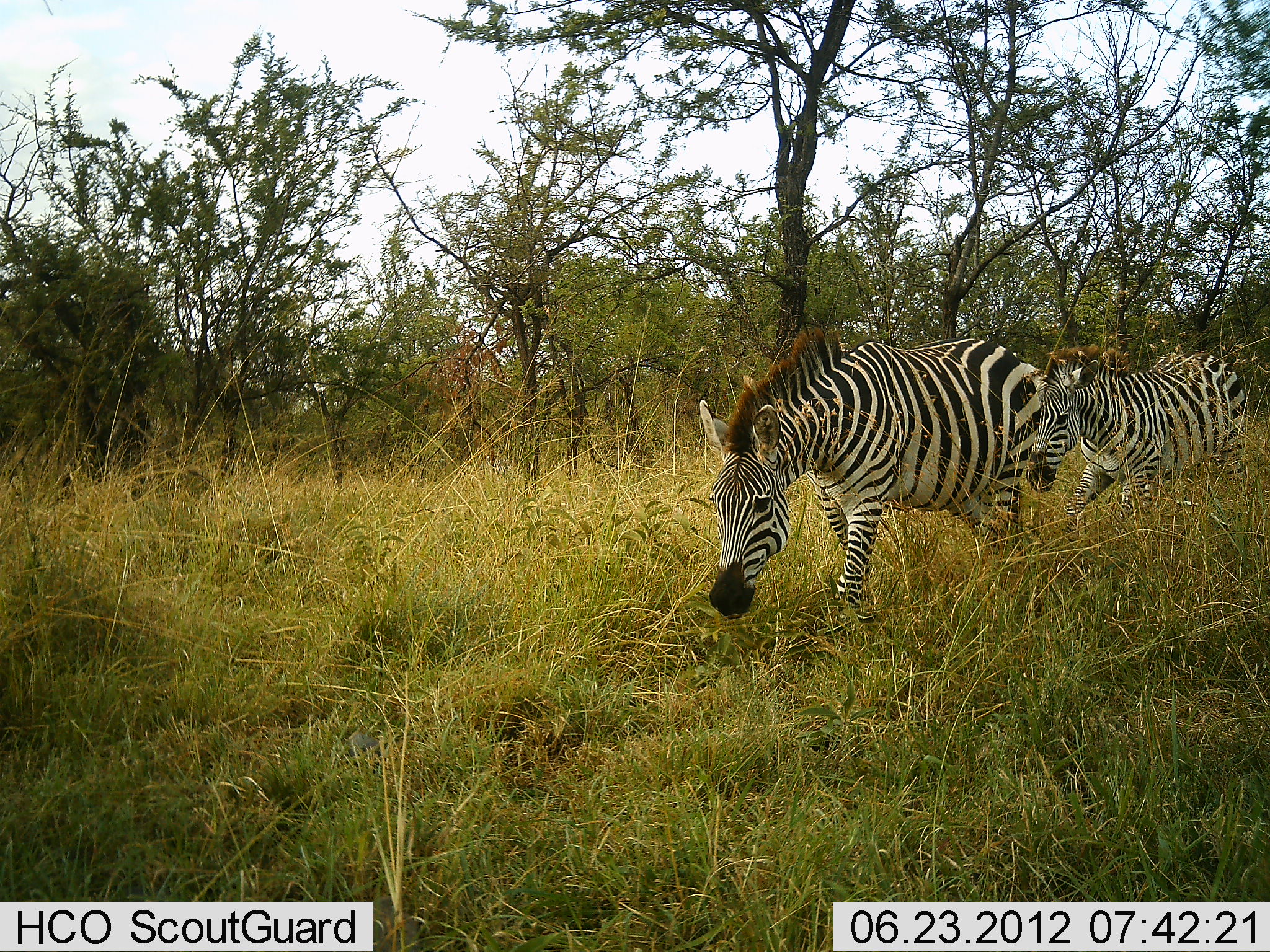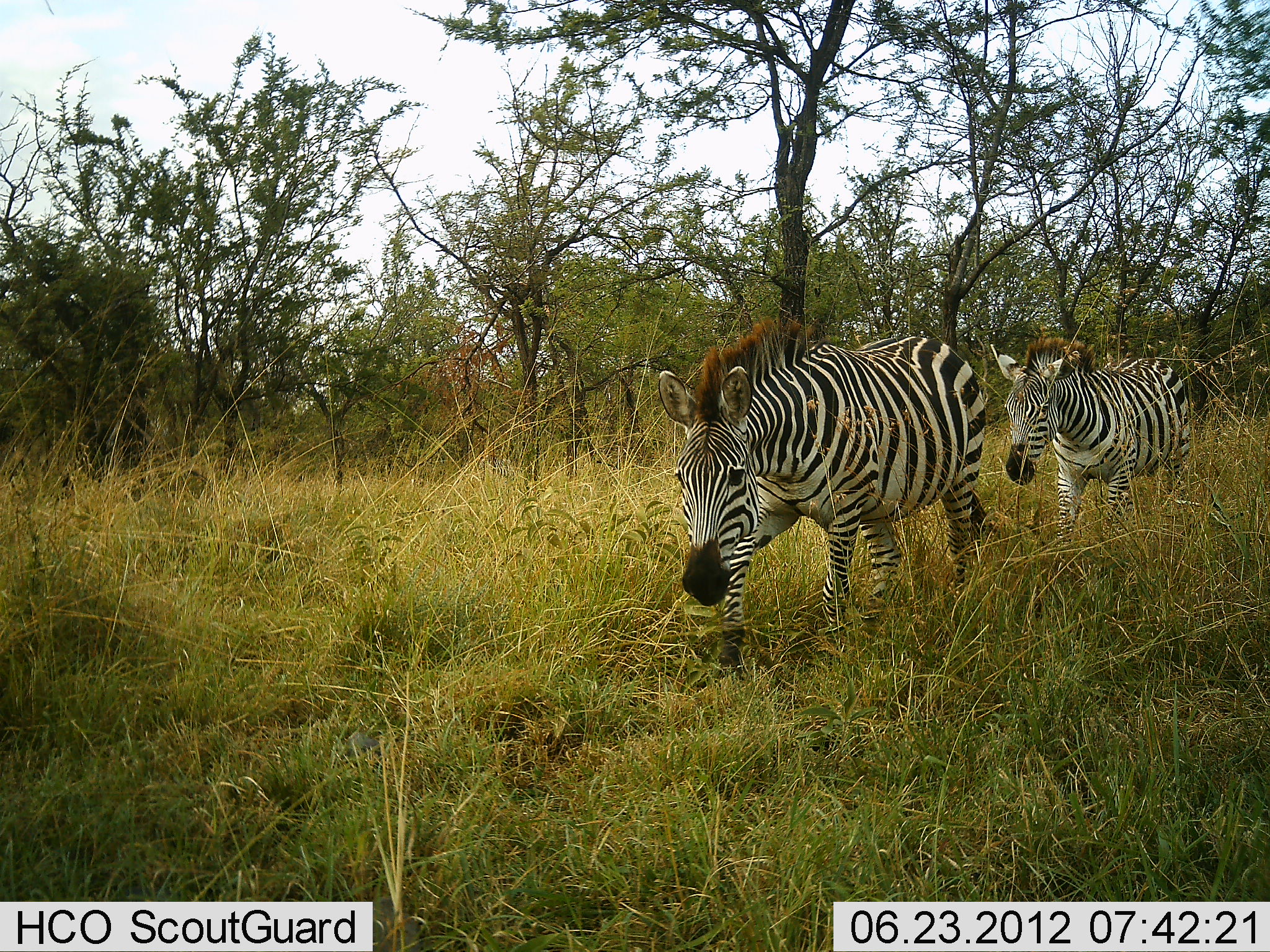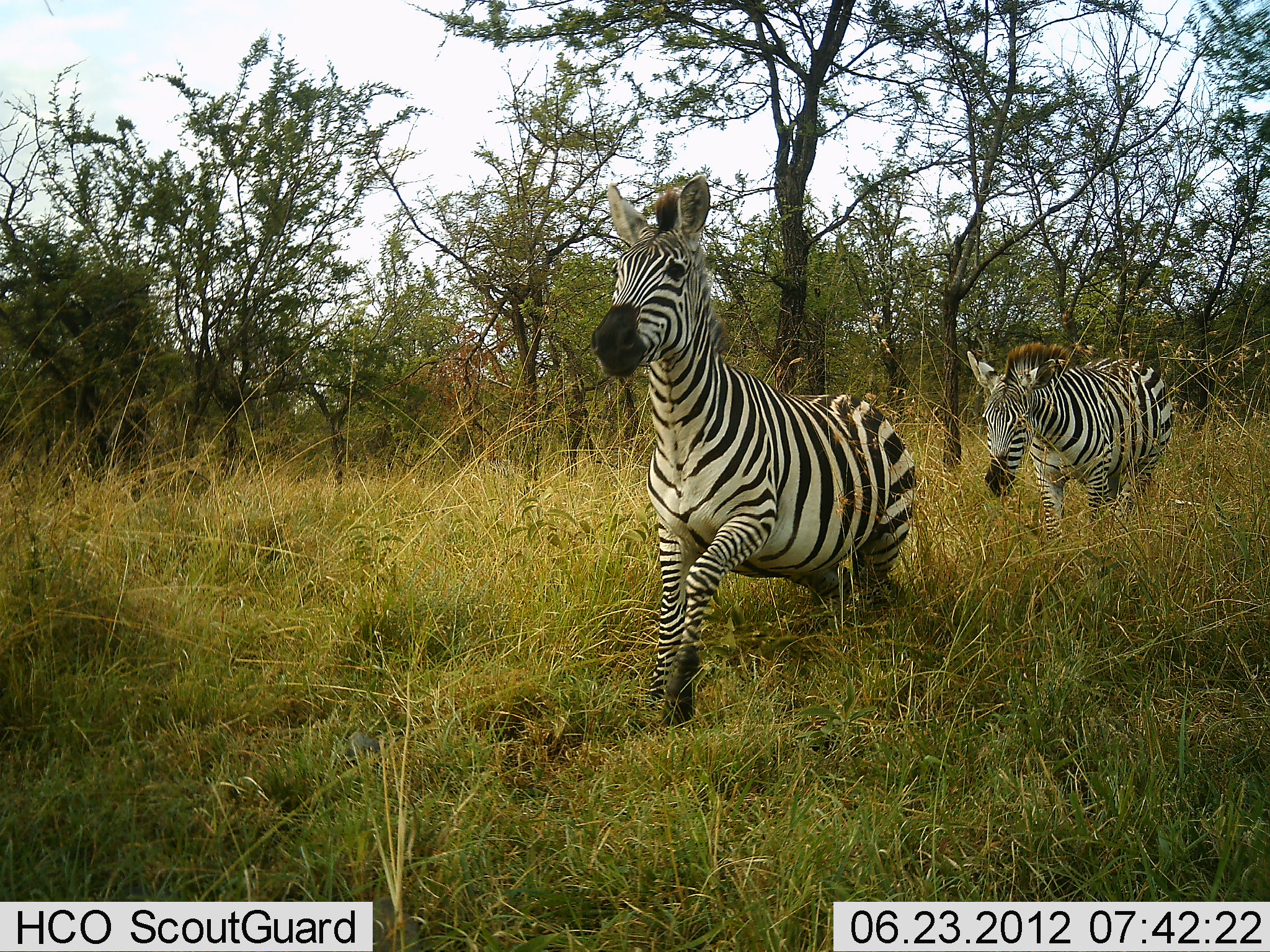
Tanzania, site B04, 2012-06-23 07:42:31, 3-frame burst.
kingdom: Animalia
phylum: Chordata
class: Mammalia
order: Perissodactyla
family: Equidae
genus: Equus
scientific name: Equus quagga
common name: plains zebra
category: zebra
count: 2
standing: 10%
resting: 0%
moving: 100%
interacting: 0%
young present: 10%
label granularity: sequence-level